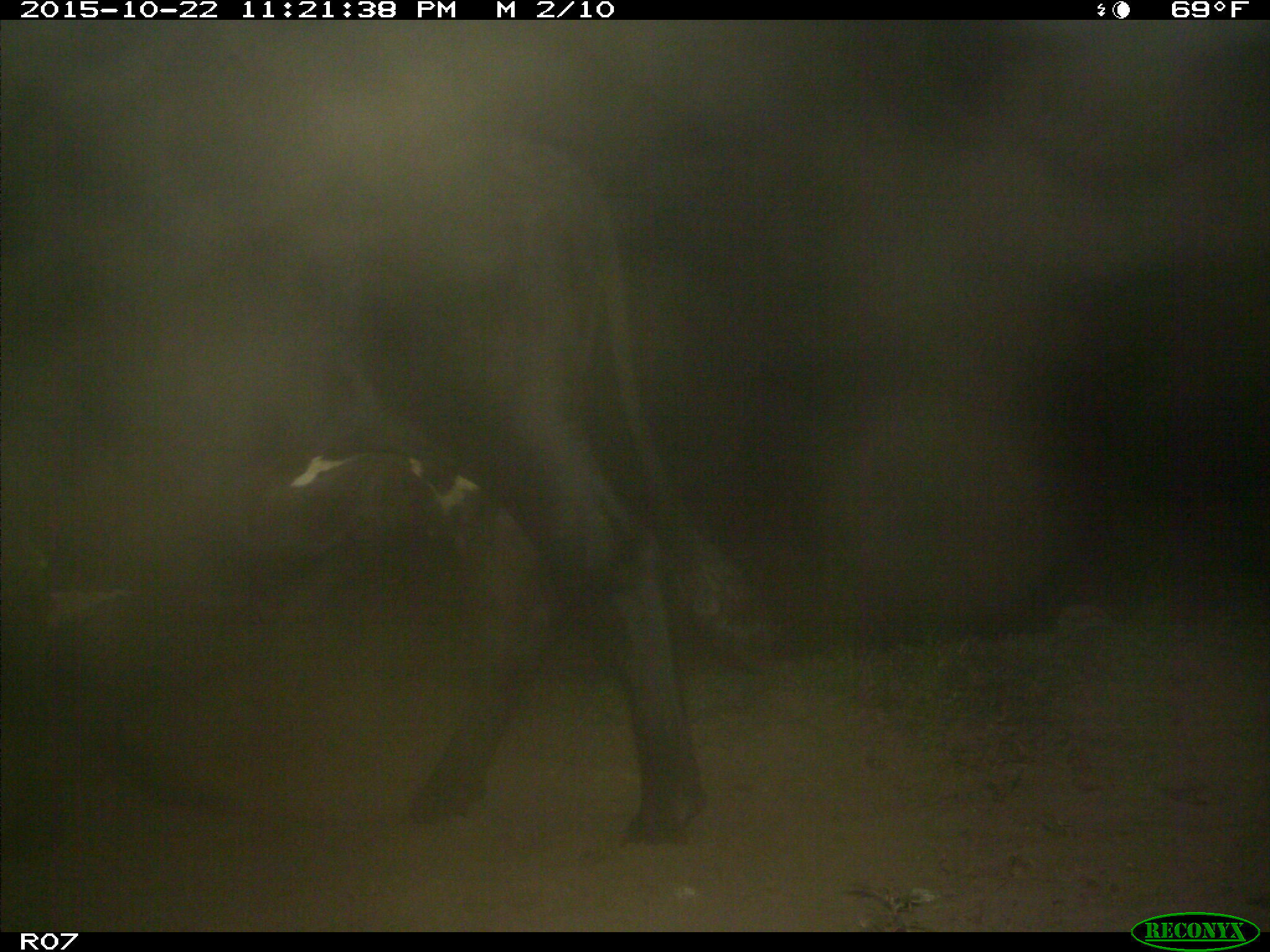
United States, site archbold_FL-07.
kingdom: Animalia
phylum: Chordata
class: Mammalia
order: Artiodactyla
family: Bovidae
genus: Bos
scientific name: Bos taurus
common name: domestic cow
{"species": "Bos taurus (domestic cow)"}